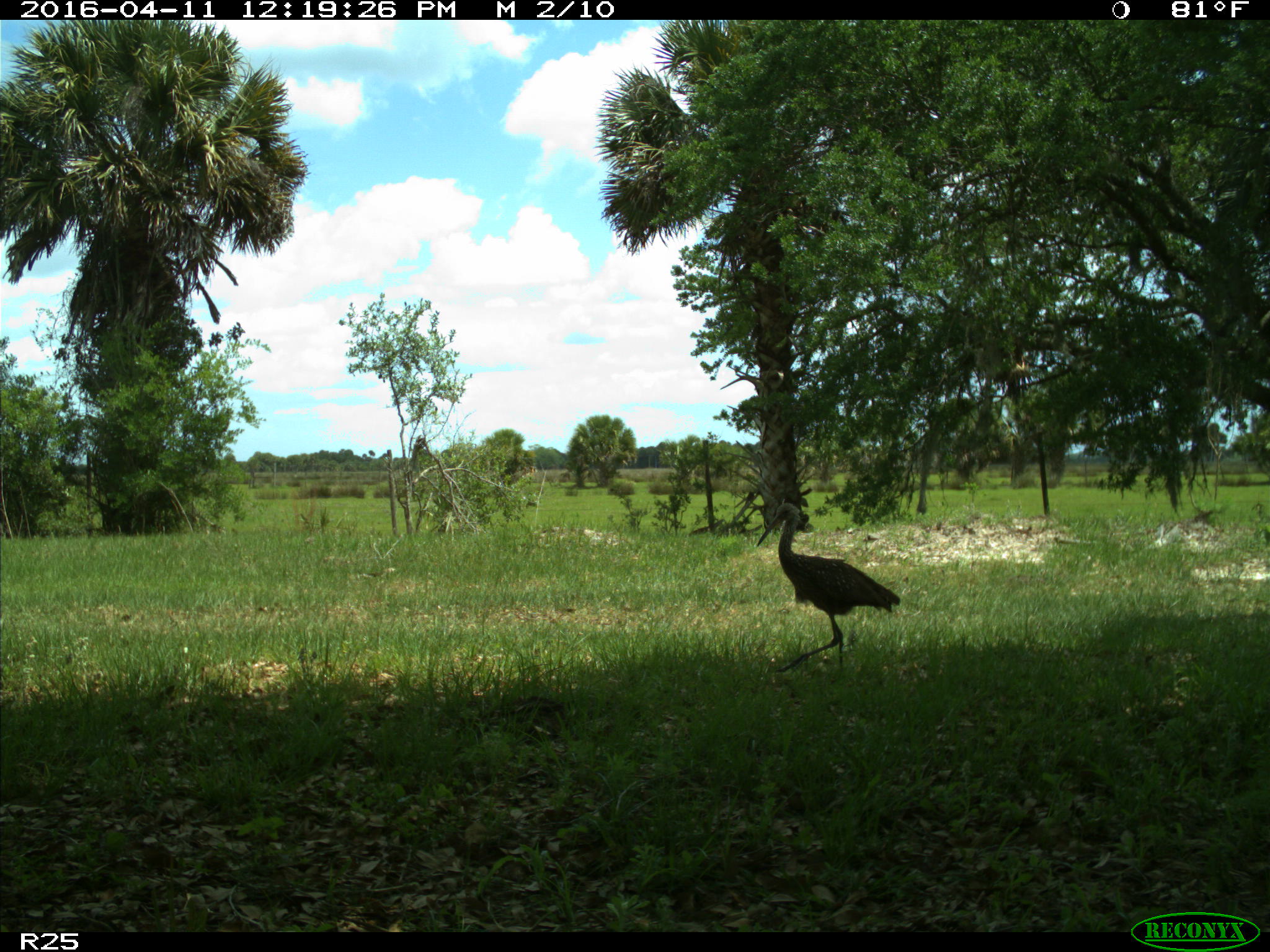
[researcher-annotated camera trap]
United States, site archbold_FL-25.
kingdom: Animalia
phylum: Chordata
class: Aves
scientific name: Aves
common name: birds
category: unidentified bird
Unidentified bird (birds) (Aves).